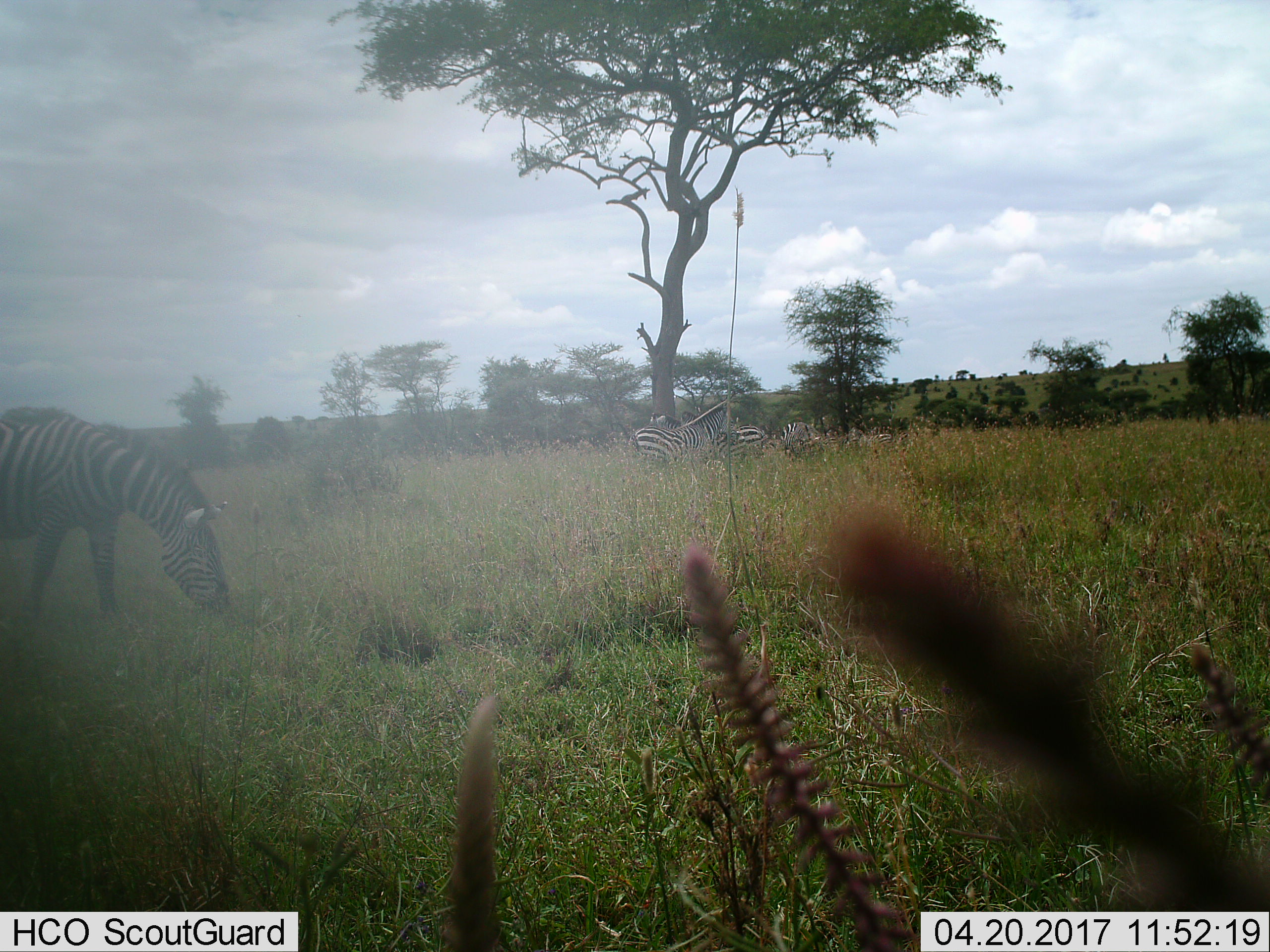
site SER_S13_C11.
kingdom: Animalia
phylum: Chordata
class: Mammalia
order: Perissodactyla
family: Equidae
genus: Equus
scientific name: Equus quagga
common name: plains zebra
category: zebraplains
Zebraplains (plains zebra) (Equus quagga), count 6. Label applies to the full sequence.